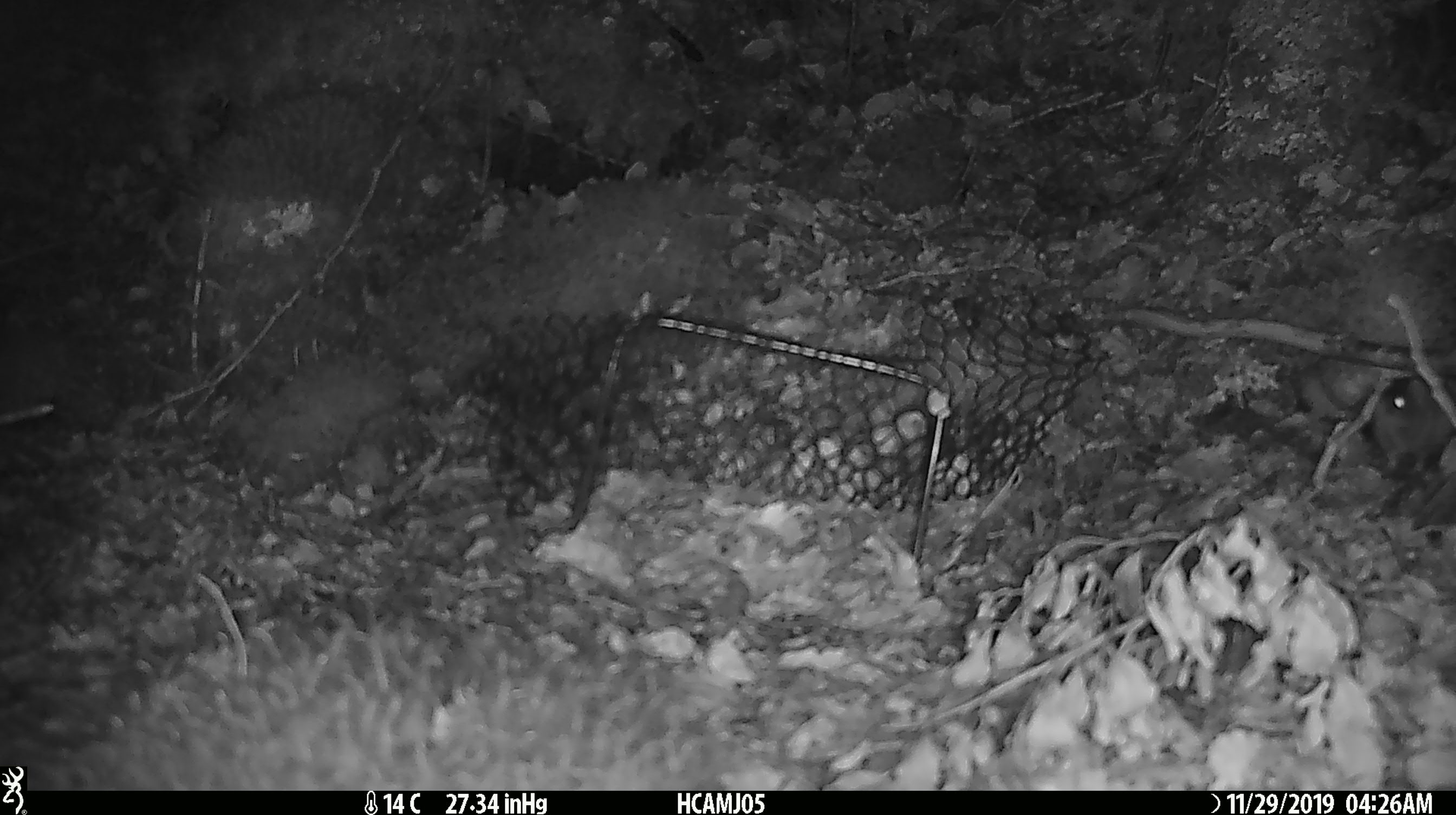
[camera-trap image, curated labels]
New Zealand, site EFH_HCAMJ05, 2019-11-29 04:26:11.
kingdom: Animalia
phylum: Chordata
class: Mammalia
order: Rodentia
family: Muridae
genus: Mus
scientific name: Mus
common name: mouse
Mouse (Mus).